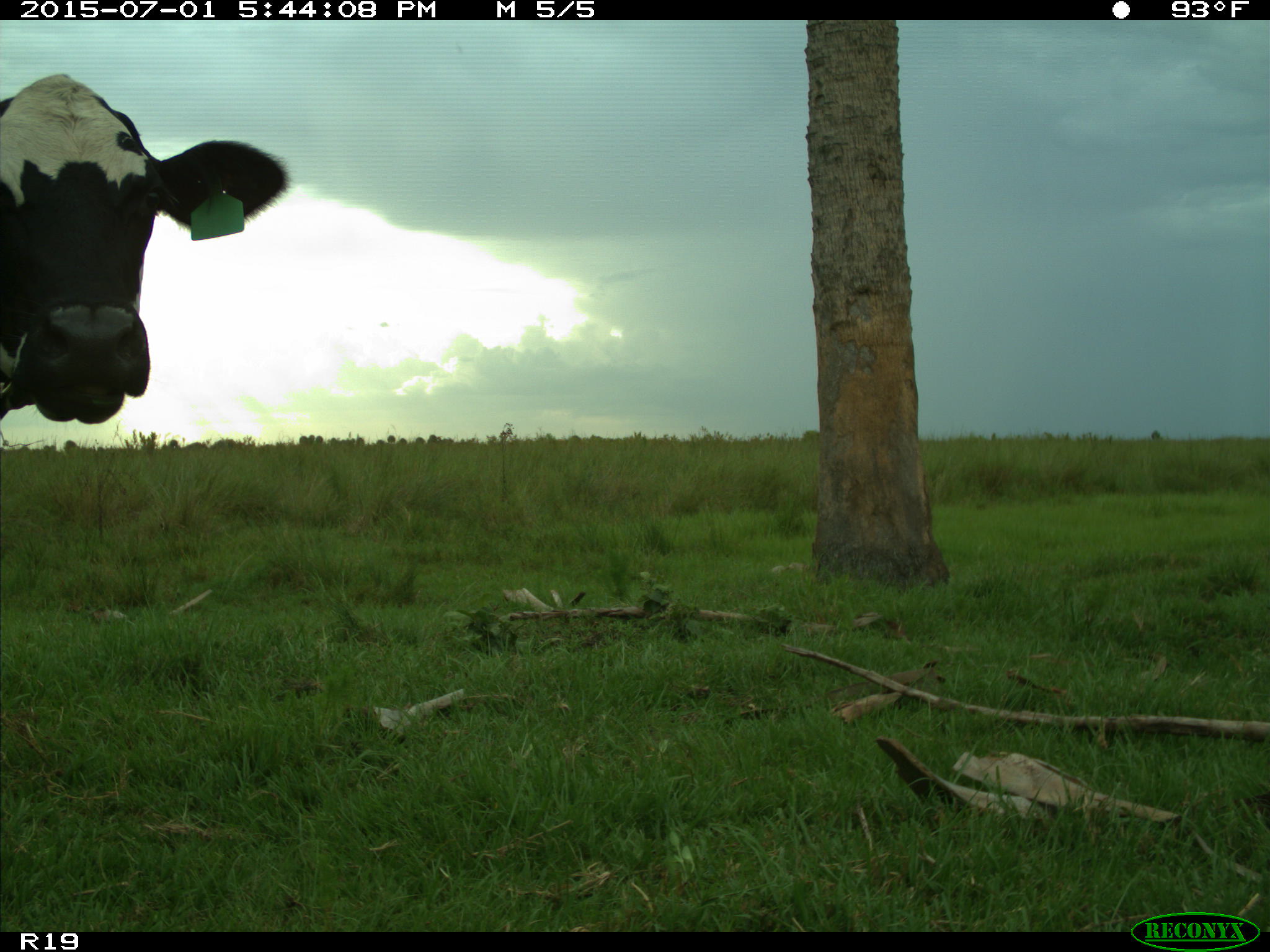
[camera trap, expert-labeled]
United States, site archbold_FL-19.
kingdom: Animalia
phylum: Chordata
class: Mammalia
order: Artiodactyla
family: Bovidae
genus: Bos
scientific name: Bos taurus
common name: domestic cow